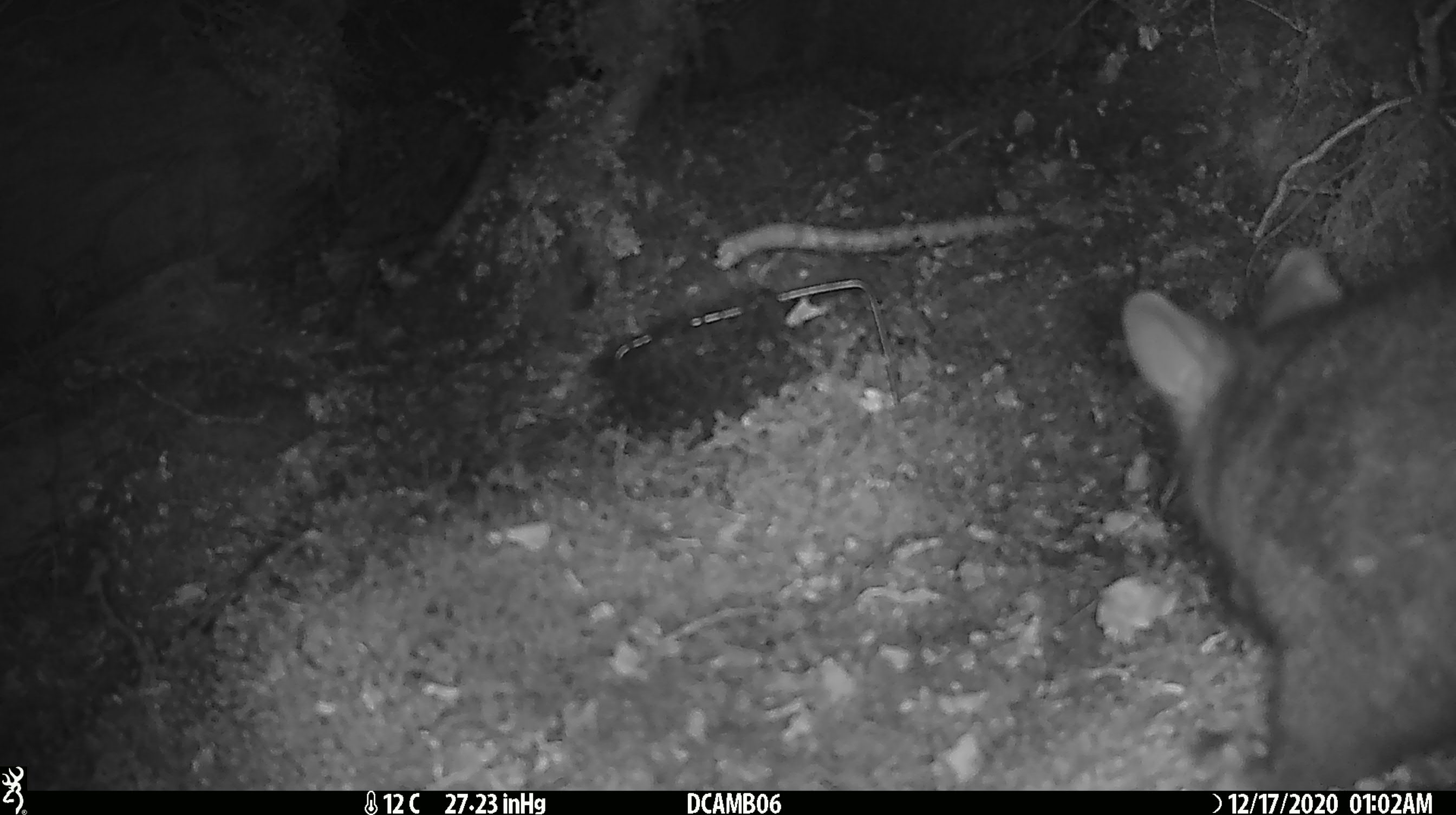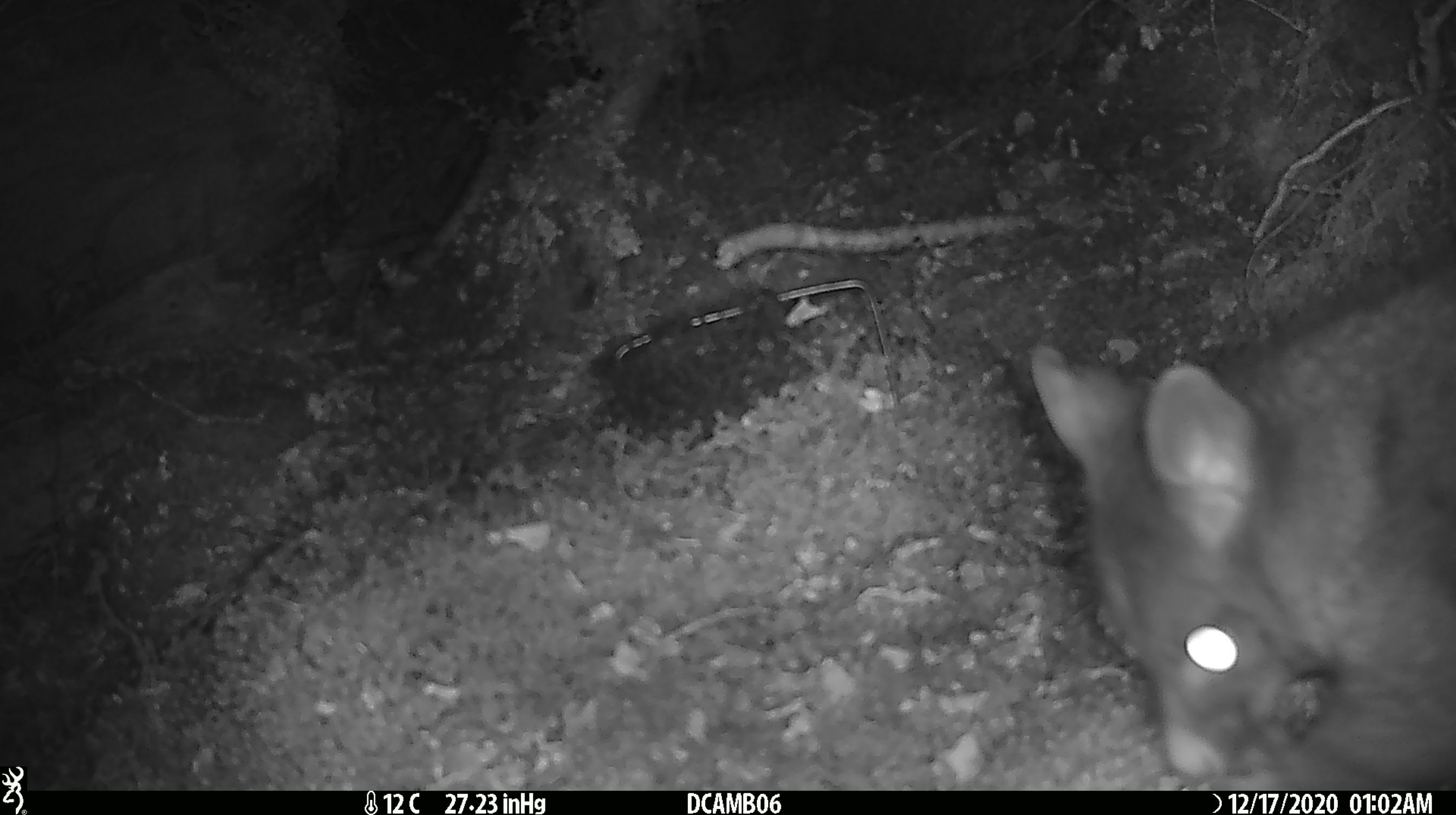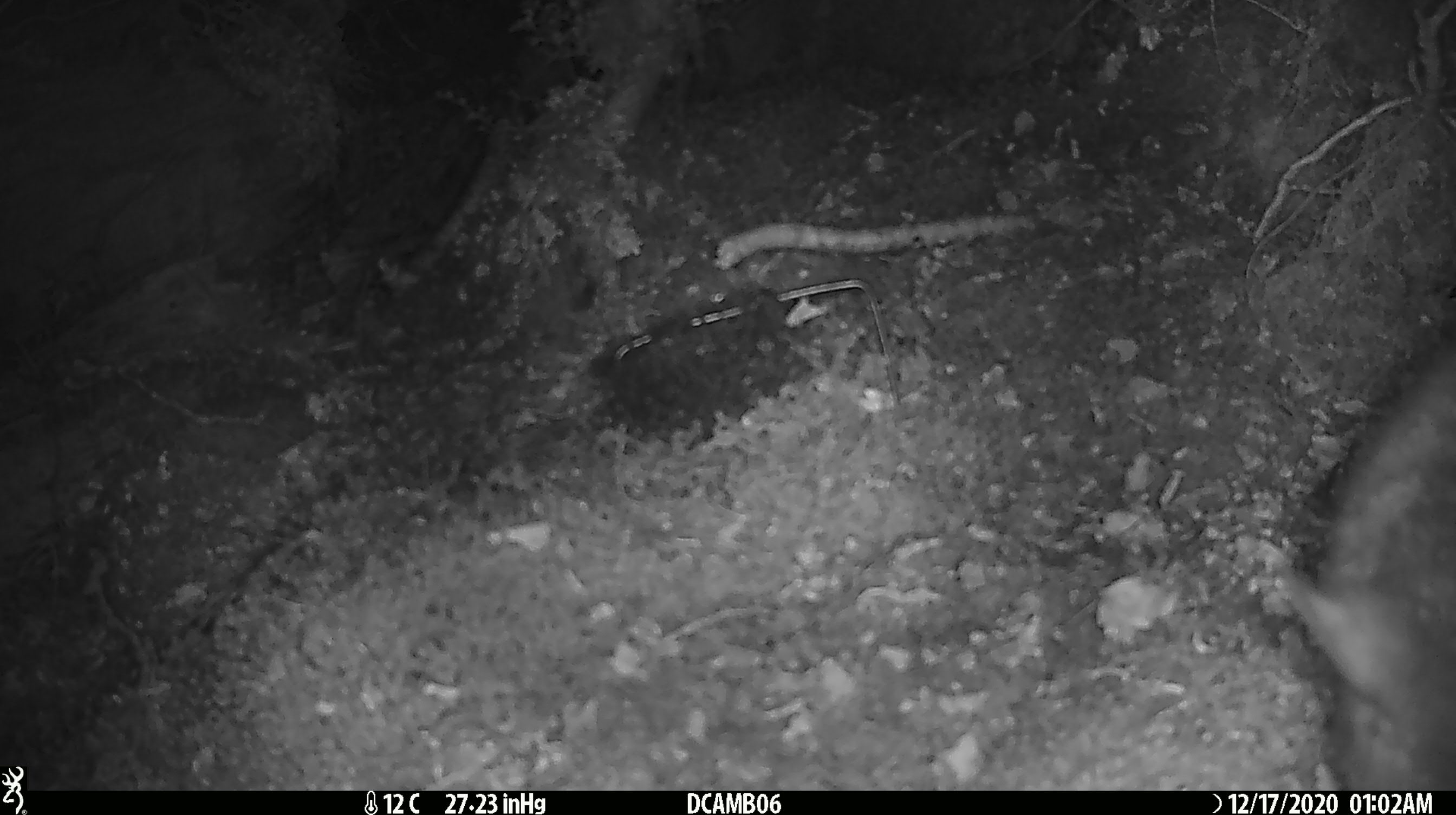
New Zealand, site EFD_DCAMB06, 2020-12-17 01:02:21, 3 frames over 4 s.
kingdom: Animalia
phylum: Chordata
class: Mammalia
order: Diprotodontia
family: Phalangeridae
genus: Trichosurus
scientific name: Trichosurus vulpecula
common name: common brushtail possum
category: possum